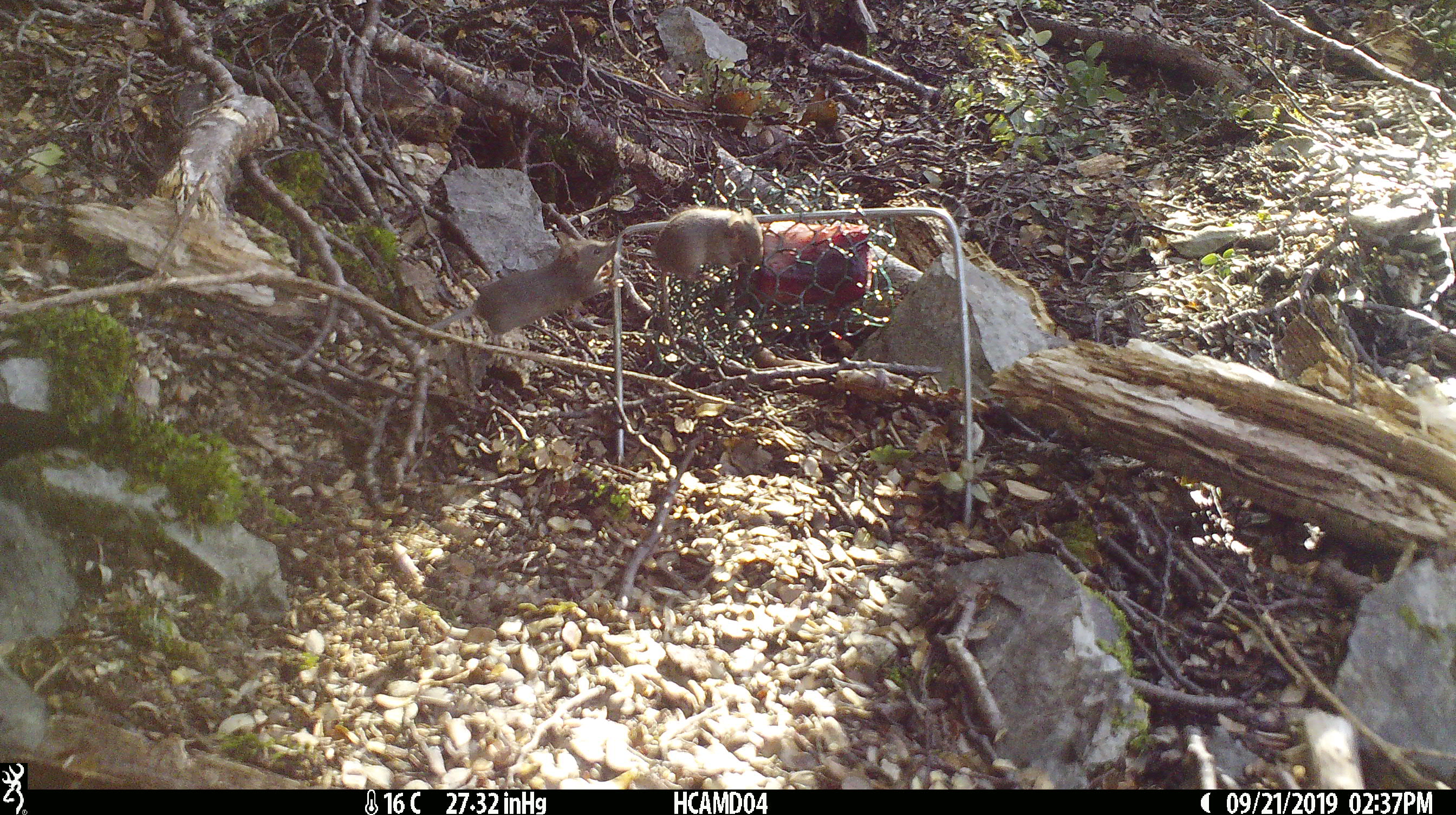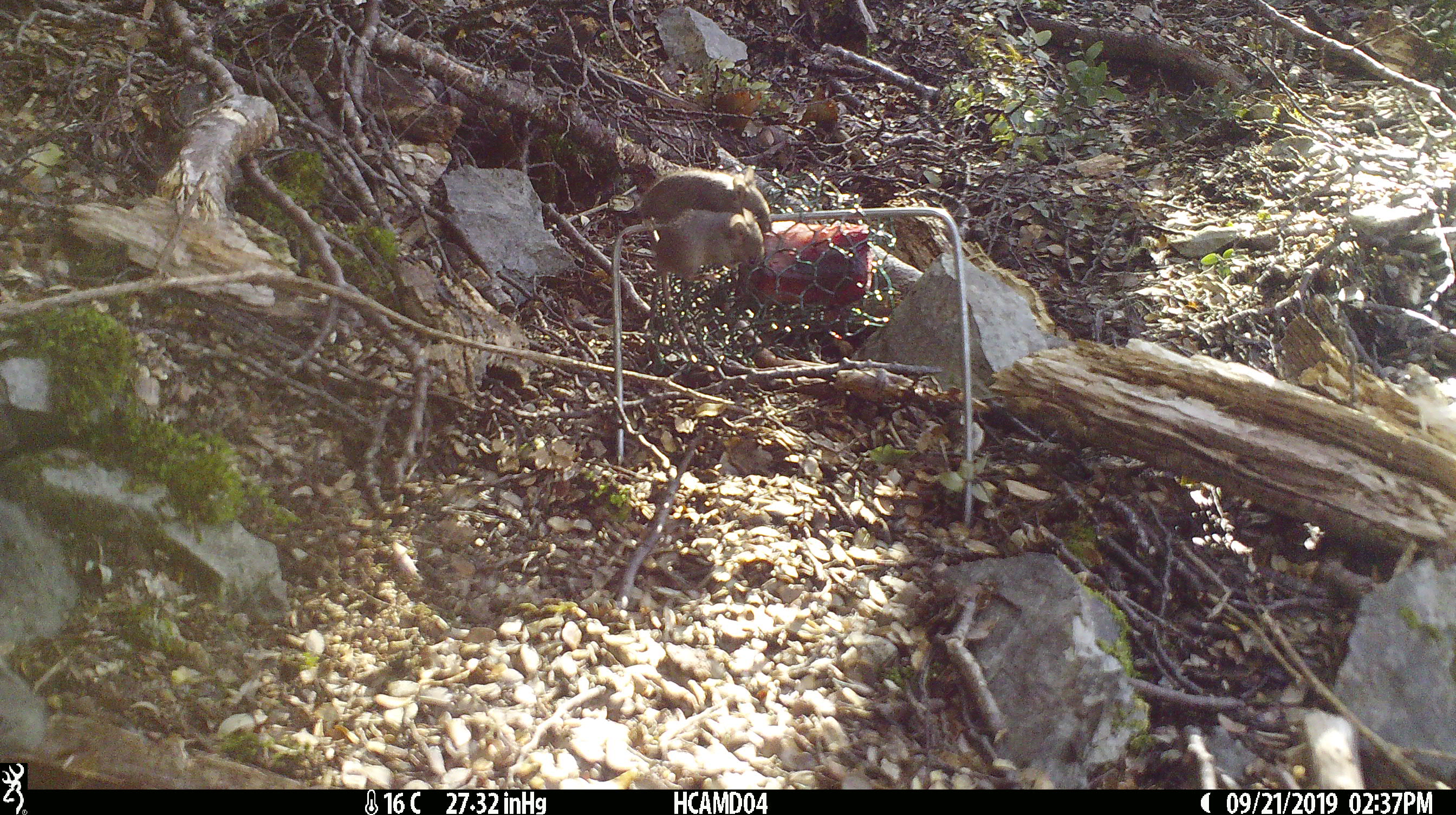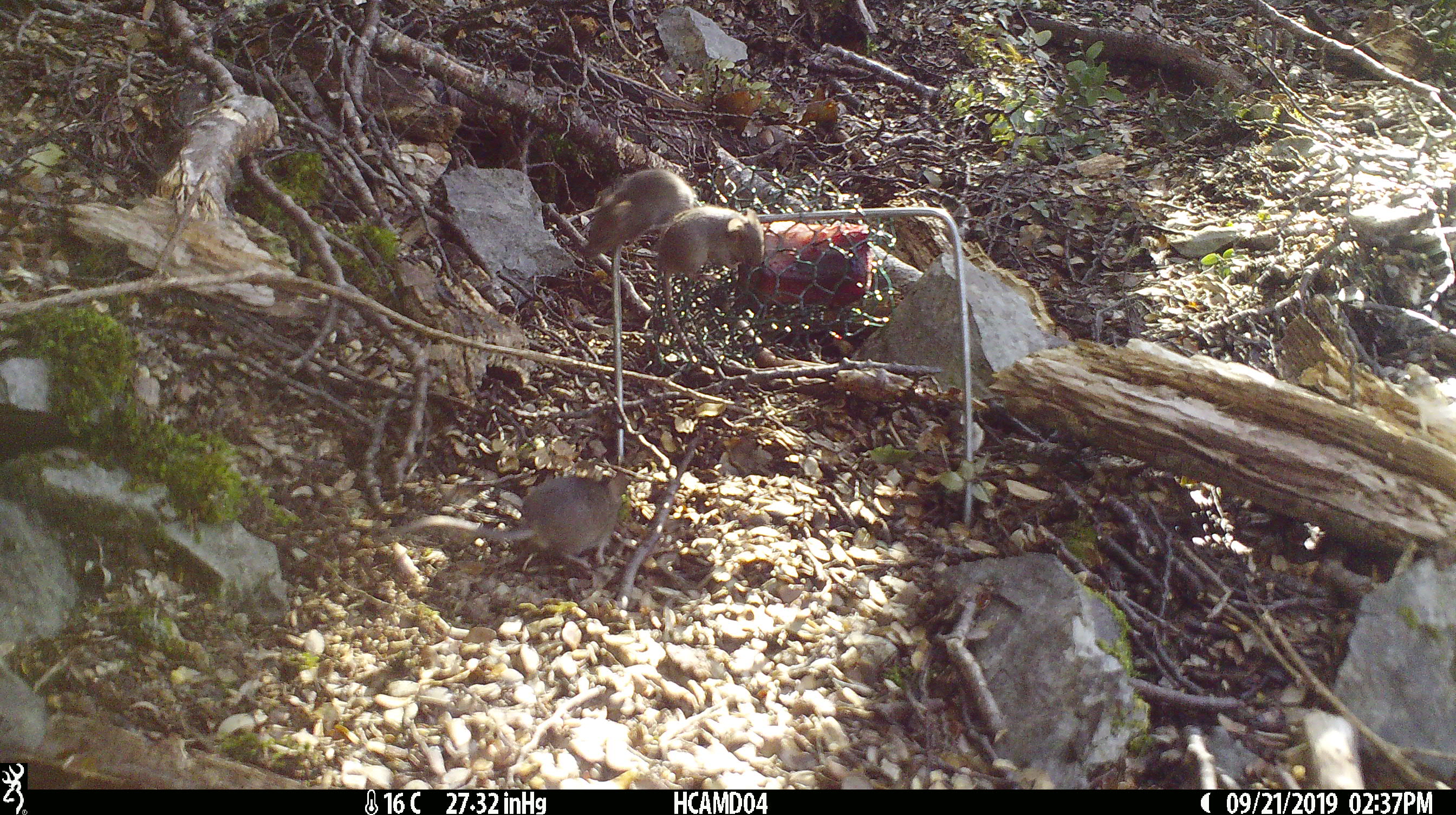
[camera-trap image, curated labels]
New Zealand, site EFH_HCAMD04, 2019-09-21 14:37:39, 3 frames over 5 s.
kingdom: Animalia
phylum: Chordata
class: Mammalia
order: Rodentia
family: Muridae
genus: Mus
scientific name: Mus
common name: mouse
Mouse (Mus).